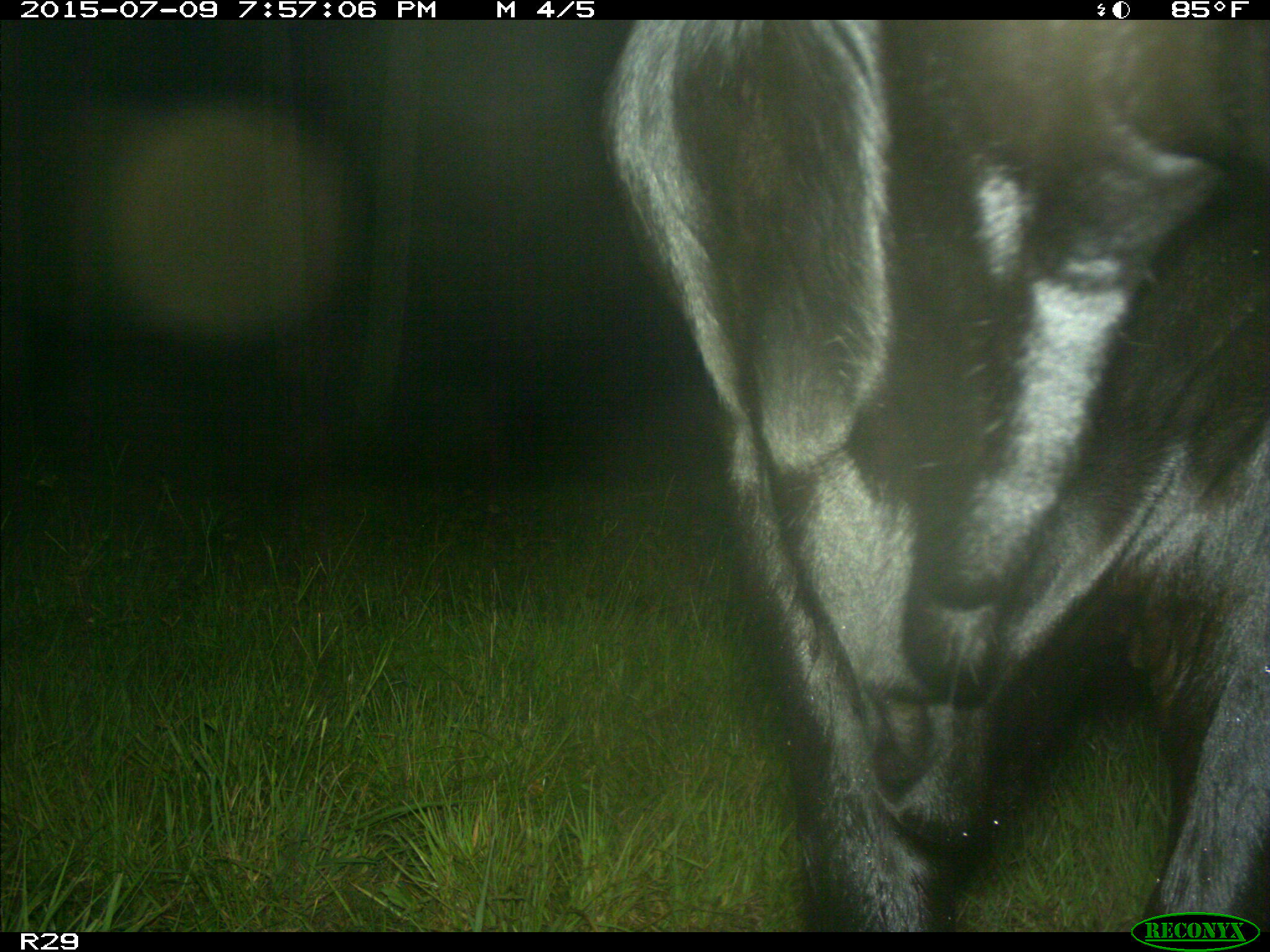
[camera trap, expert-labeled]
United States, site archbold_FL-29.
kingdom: Animalia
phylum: Chordata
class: Mammalia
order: Artiodactyla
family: Bovidae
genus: Bos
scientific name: Bos taurus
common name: domestic cow